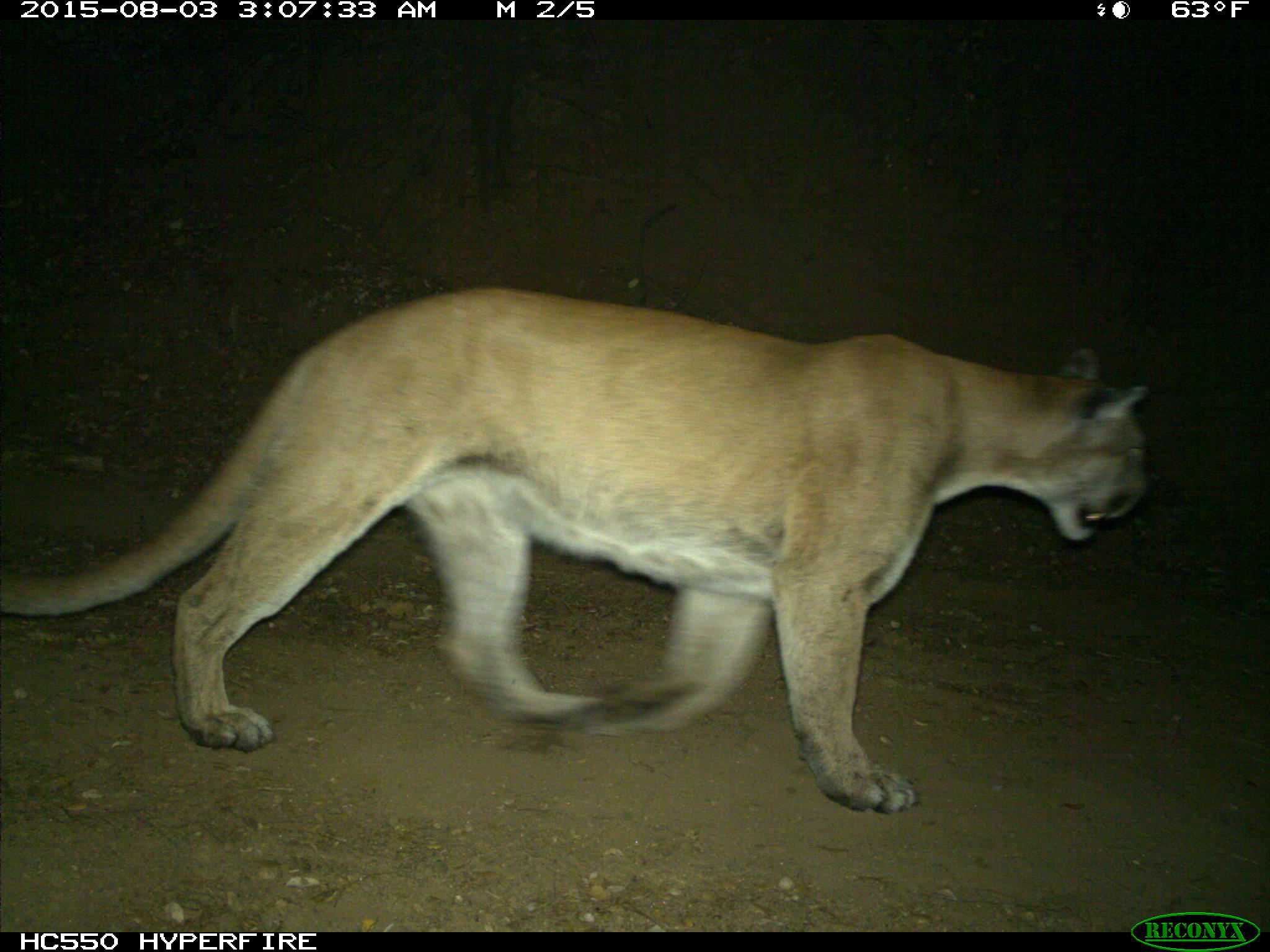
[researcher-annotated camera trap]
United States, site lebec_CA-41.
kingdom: Animalia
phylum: Chordata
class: Mammalia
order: Carnivora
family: Felidae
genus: Puma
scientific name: Puma concolor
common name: mountain lion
Puma concolor (mountain lion).